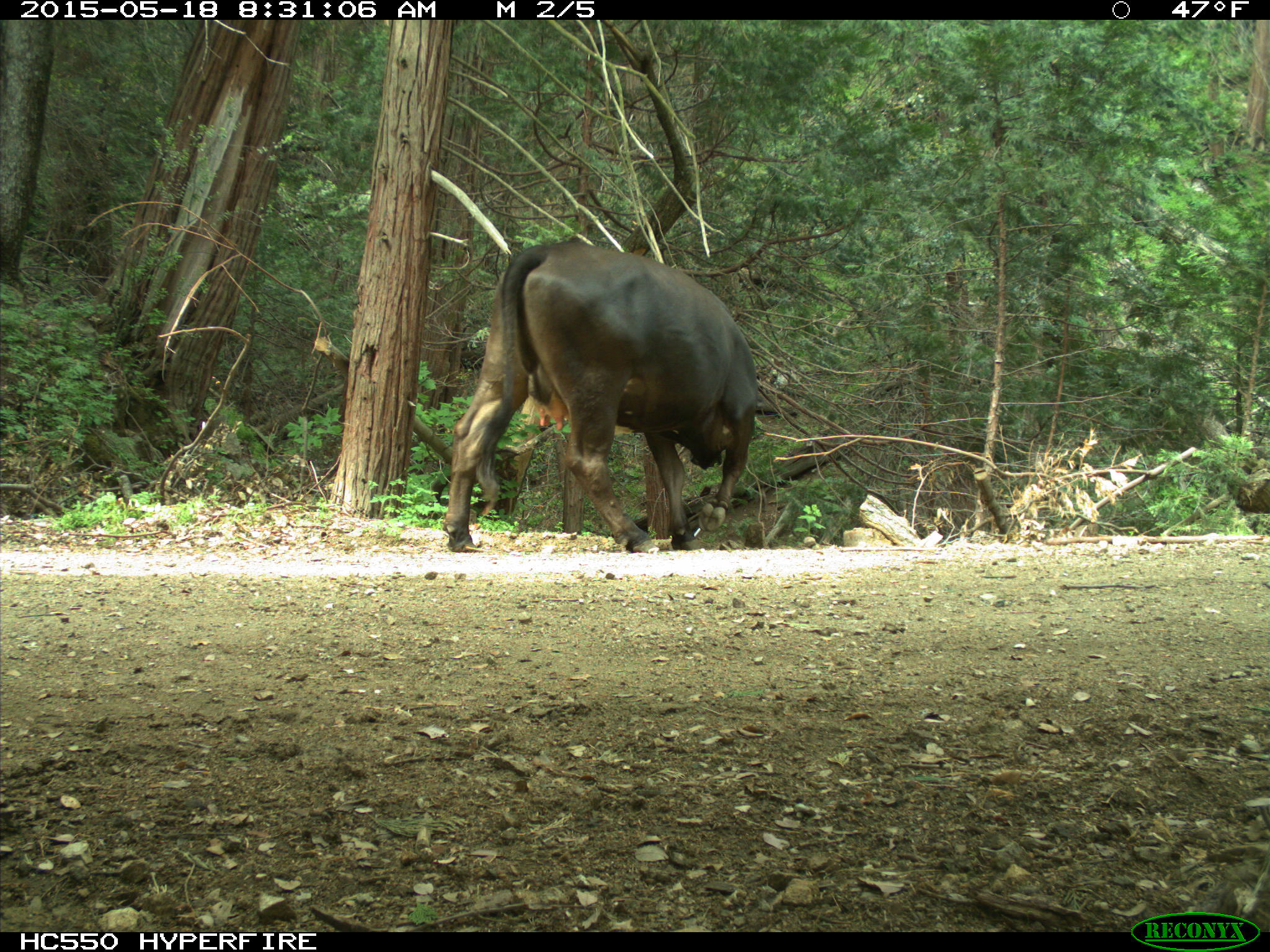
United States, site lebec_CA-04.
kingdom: Animalia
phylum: Chordata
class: Mammalia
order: Artiodactyla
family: Bovidae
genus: Bos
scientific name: Bos taurus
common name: domestic cow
Bos taurus (domestic cow).